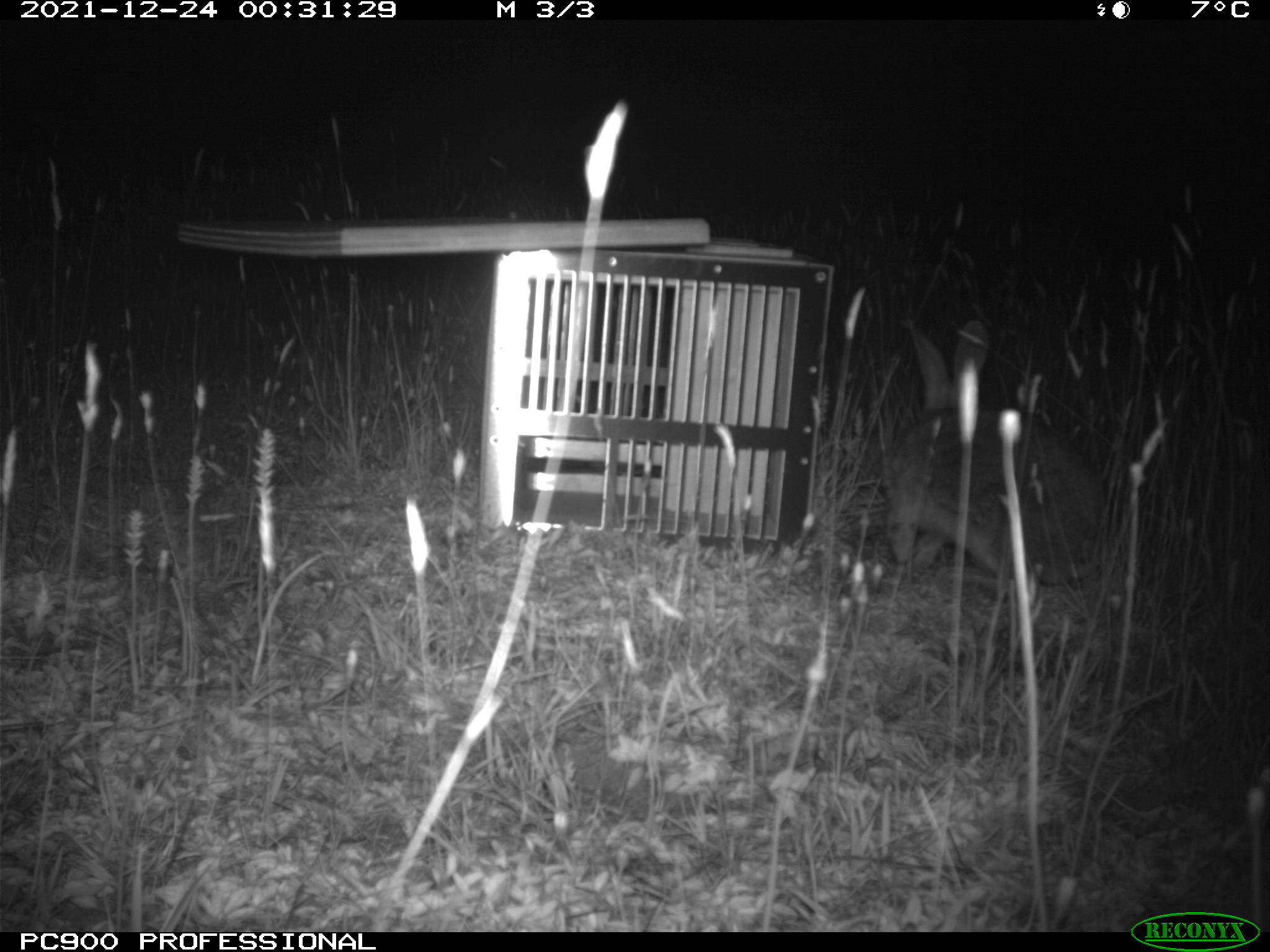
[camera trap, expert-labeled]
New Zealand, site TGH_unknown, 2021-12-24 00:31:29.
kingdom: Animalia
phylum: Chordata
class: Mammalia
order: Lagomorpha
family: Leporidae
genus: Oryctolagus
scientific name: Oryctolagus cuniculus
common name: european rabbit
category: rabbit